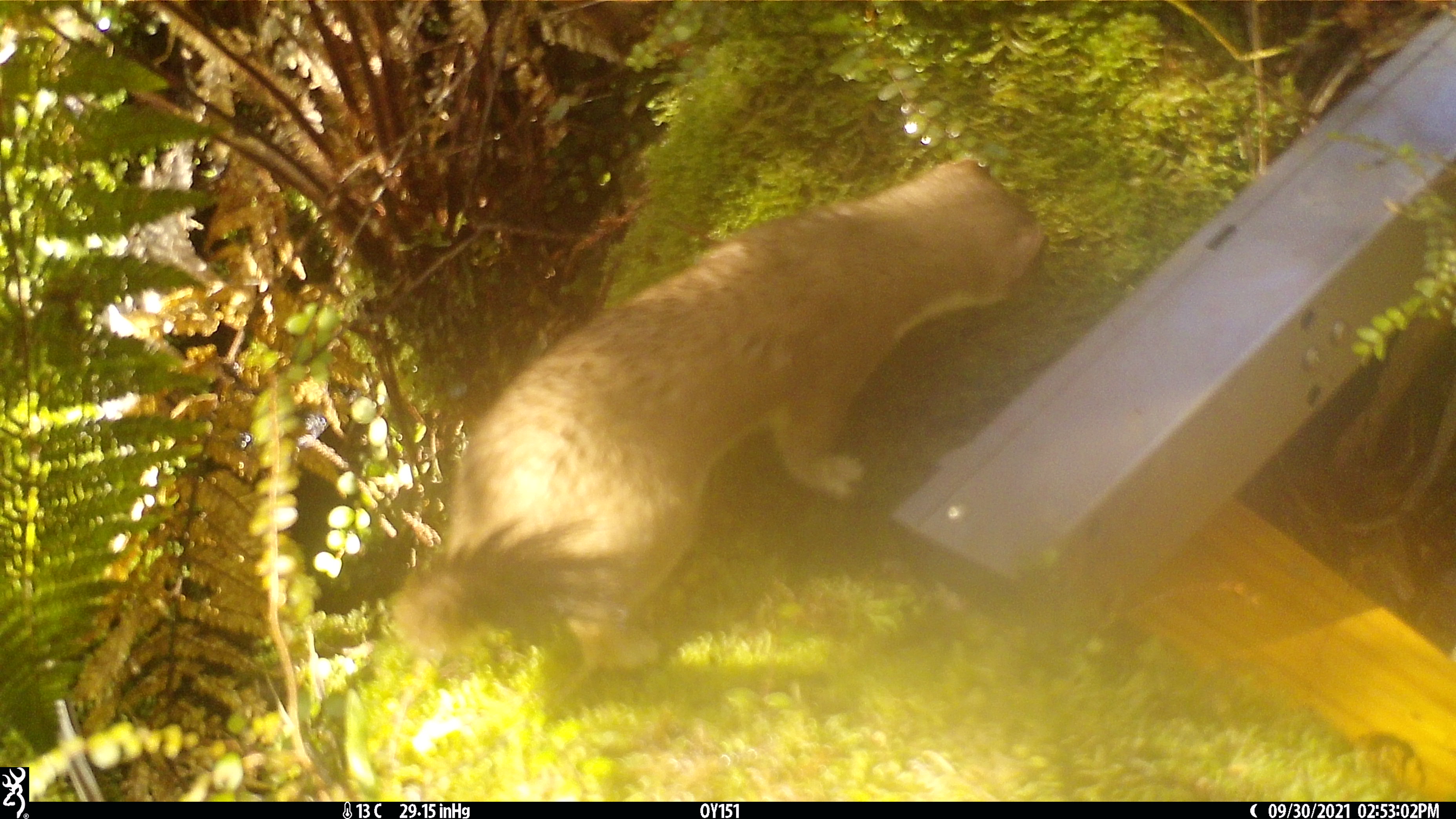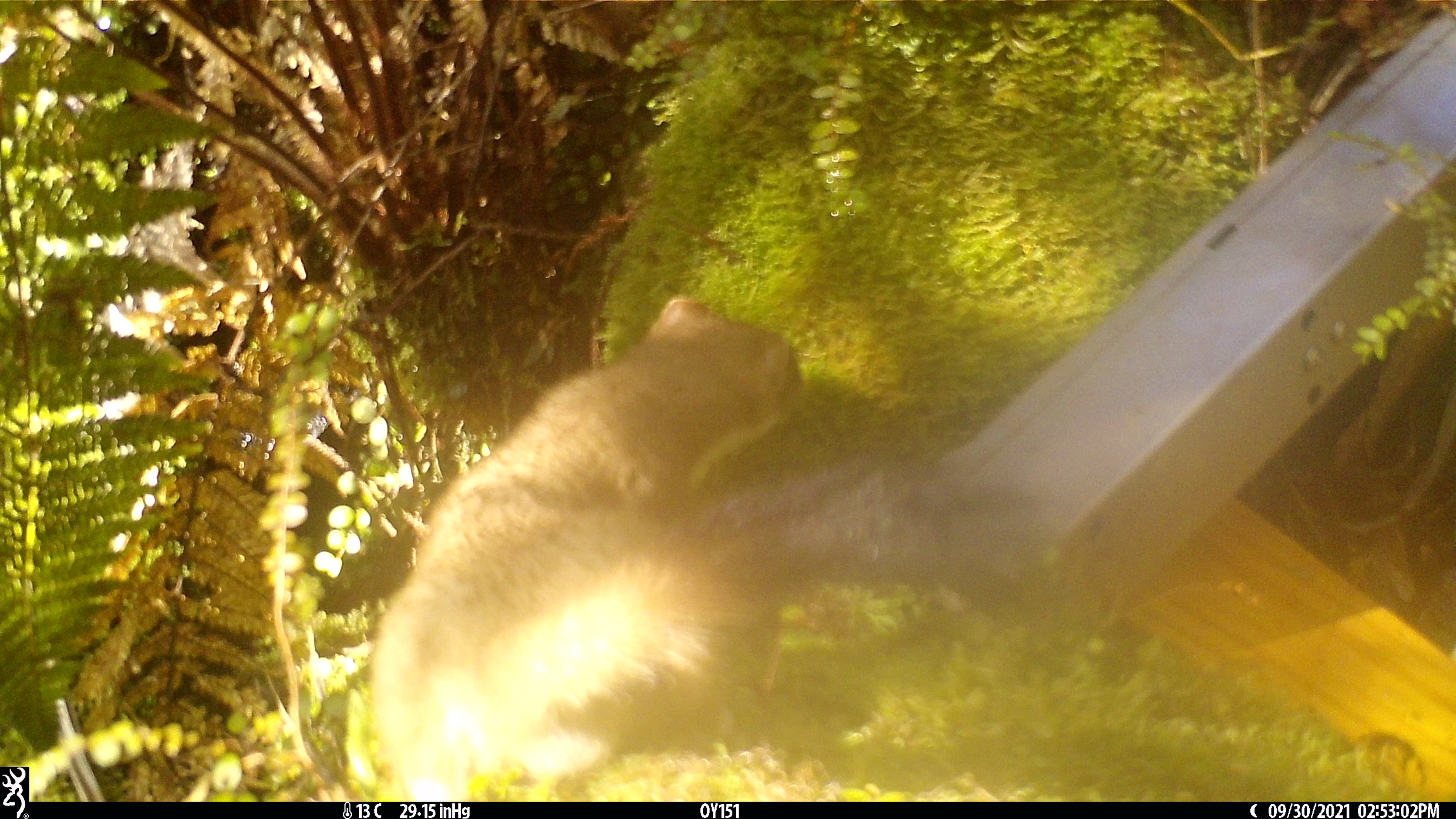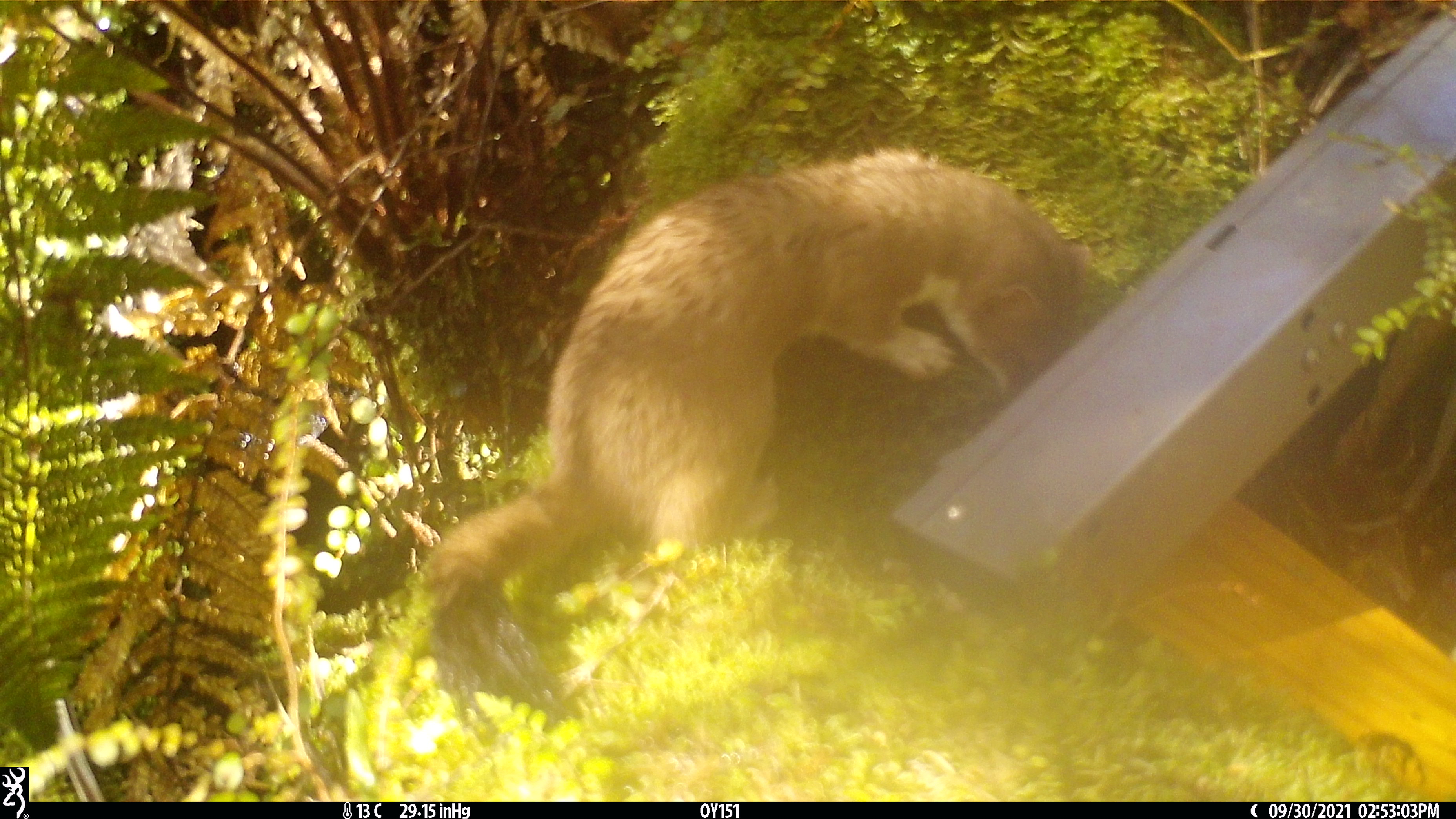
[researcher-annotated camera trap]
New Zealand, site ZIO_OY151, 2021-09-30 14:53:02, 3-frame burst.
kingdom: Animalia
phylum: Chordata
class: Mammalia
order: Carnivora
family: Mustelidae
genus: Mustela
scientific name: Mustela erminea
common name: stoat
Stoat (Mustela erminea).